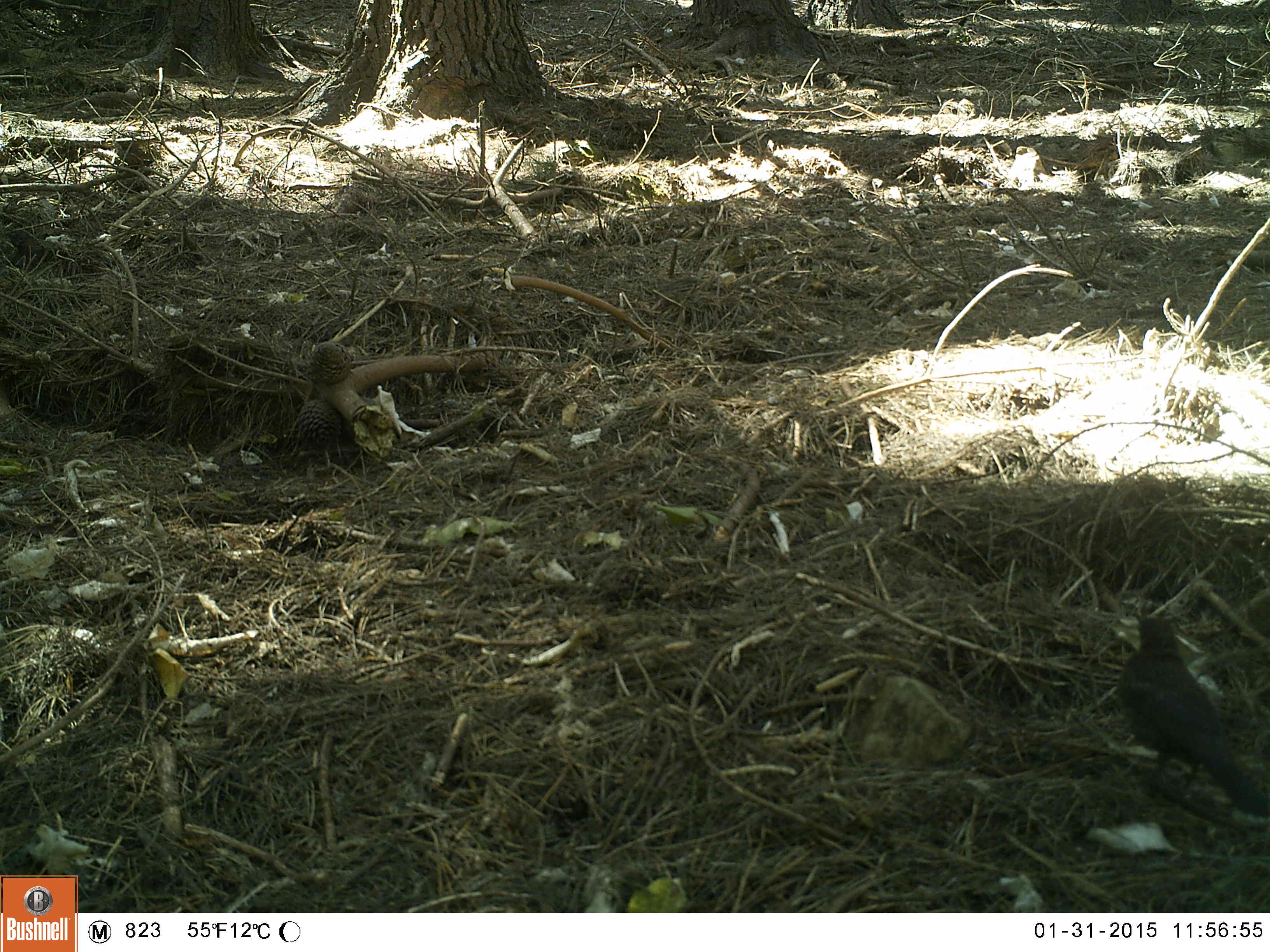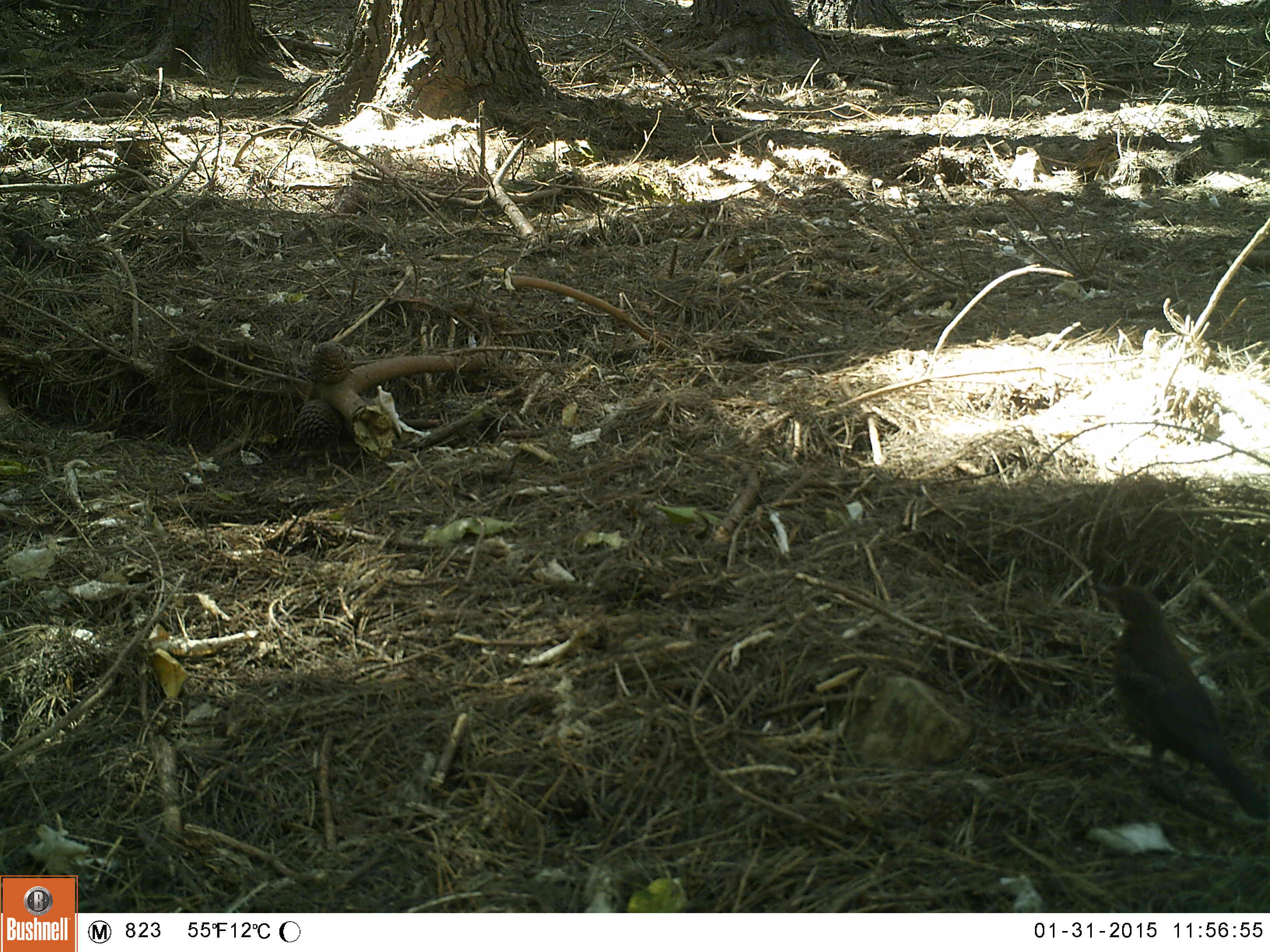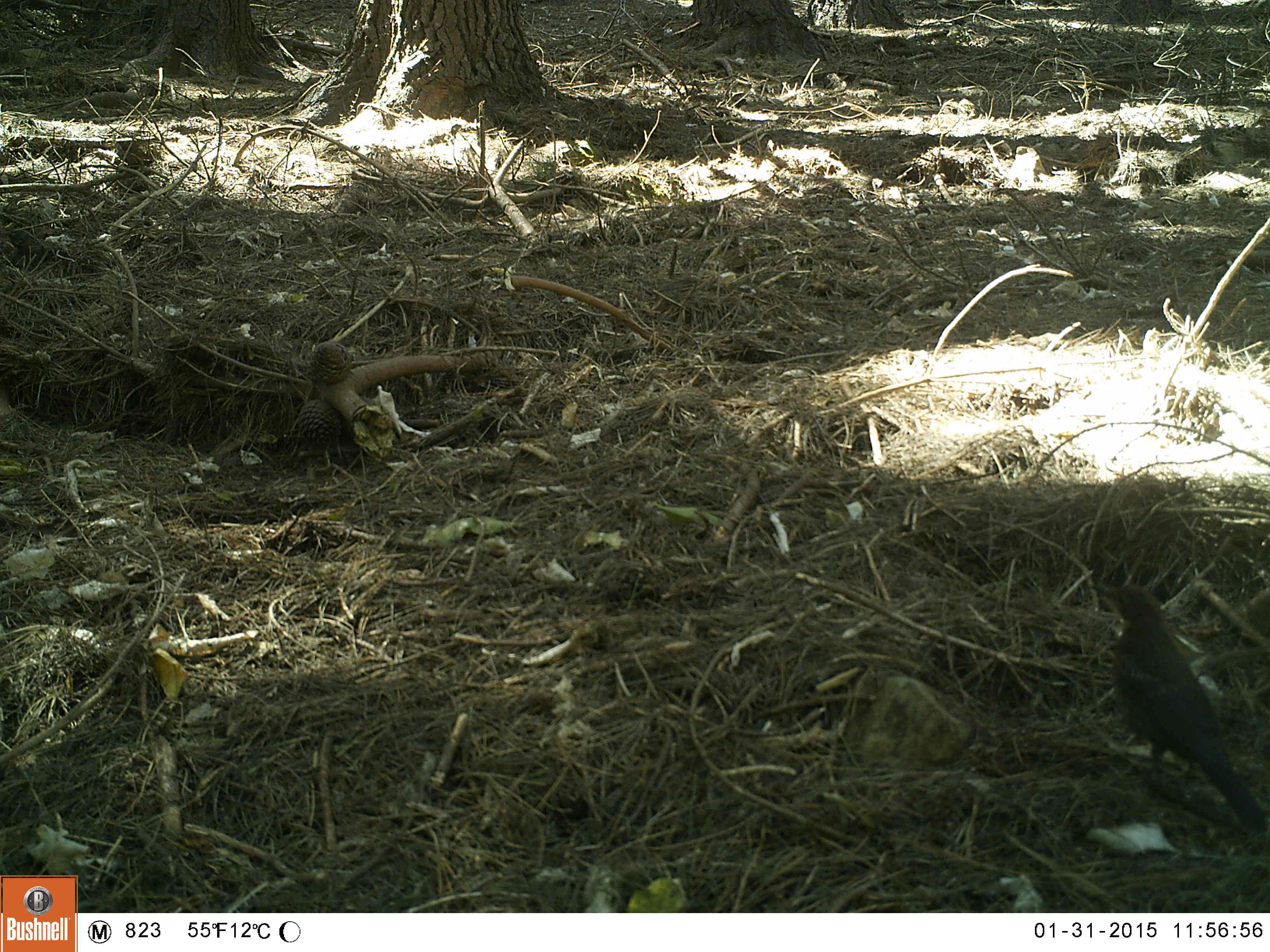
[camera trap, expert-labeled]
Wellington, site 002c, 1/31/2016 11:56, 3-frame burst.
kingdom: Animalia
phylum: Chordata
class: Aves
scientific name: Aves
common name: bird